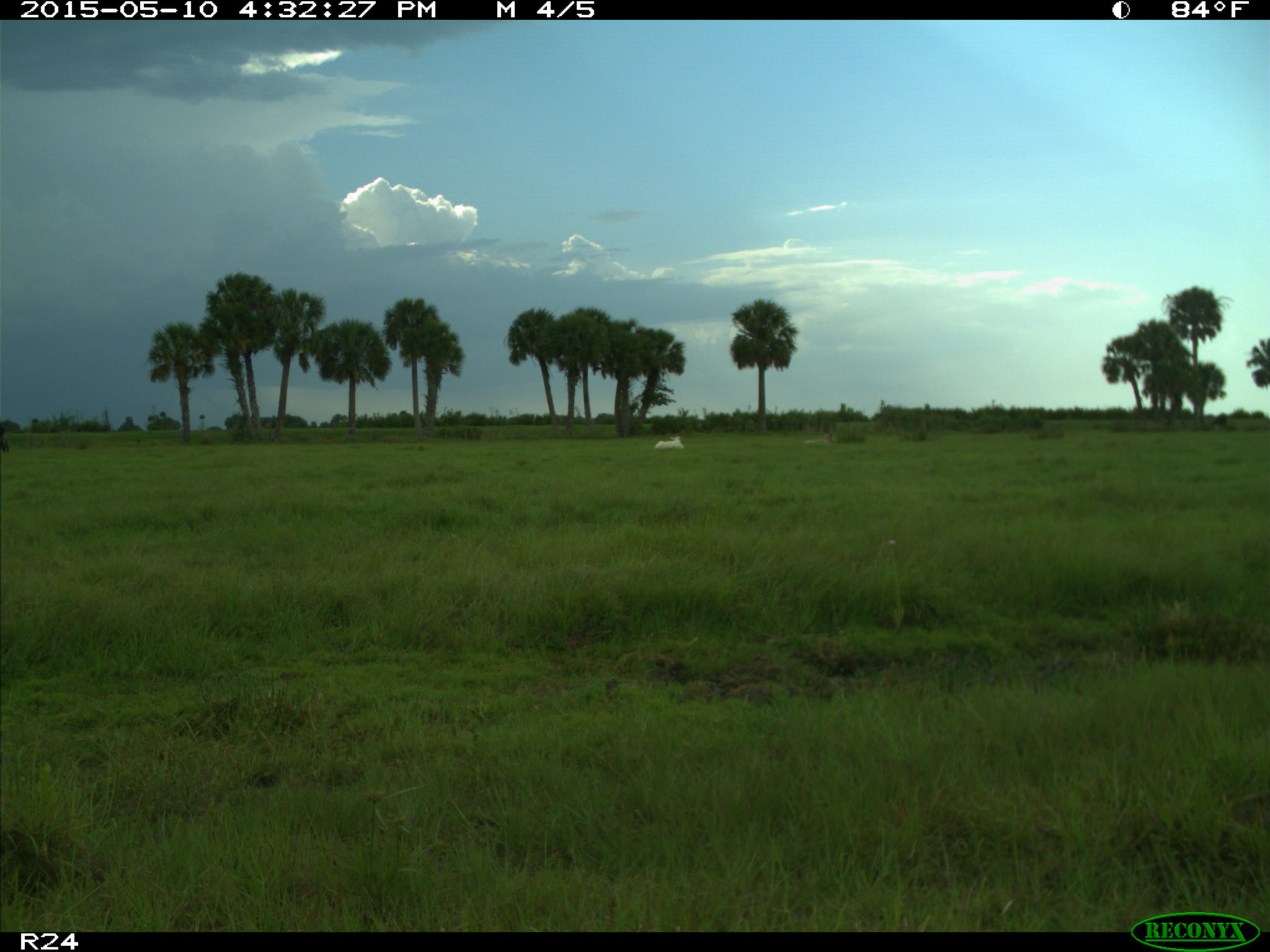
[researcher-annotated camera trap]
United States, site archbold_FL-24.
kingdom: Animalia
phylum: Chordata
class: Mammalia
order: Artiodactyla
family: Bovidae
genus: Bos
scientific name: Bos taurus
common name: domestic cow